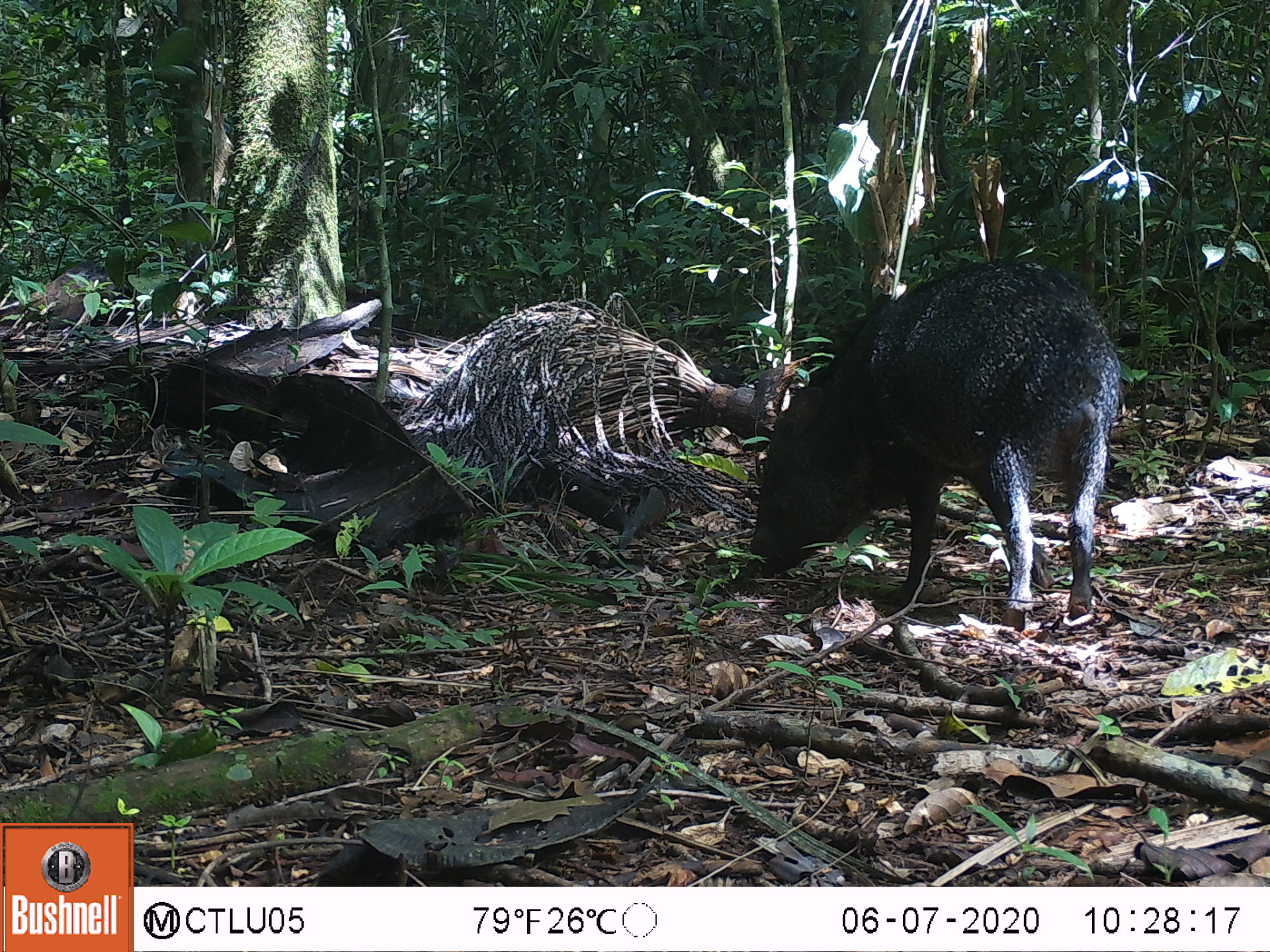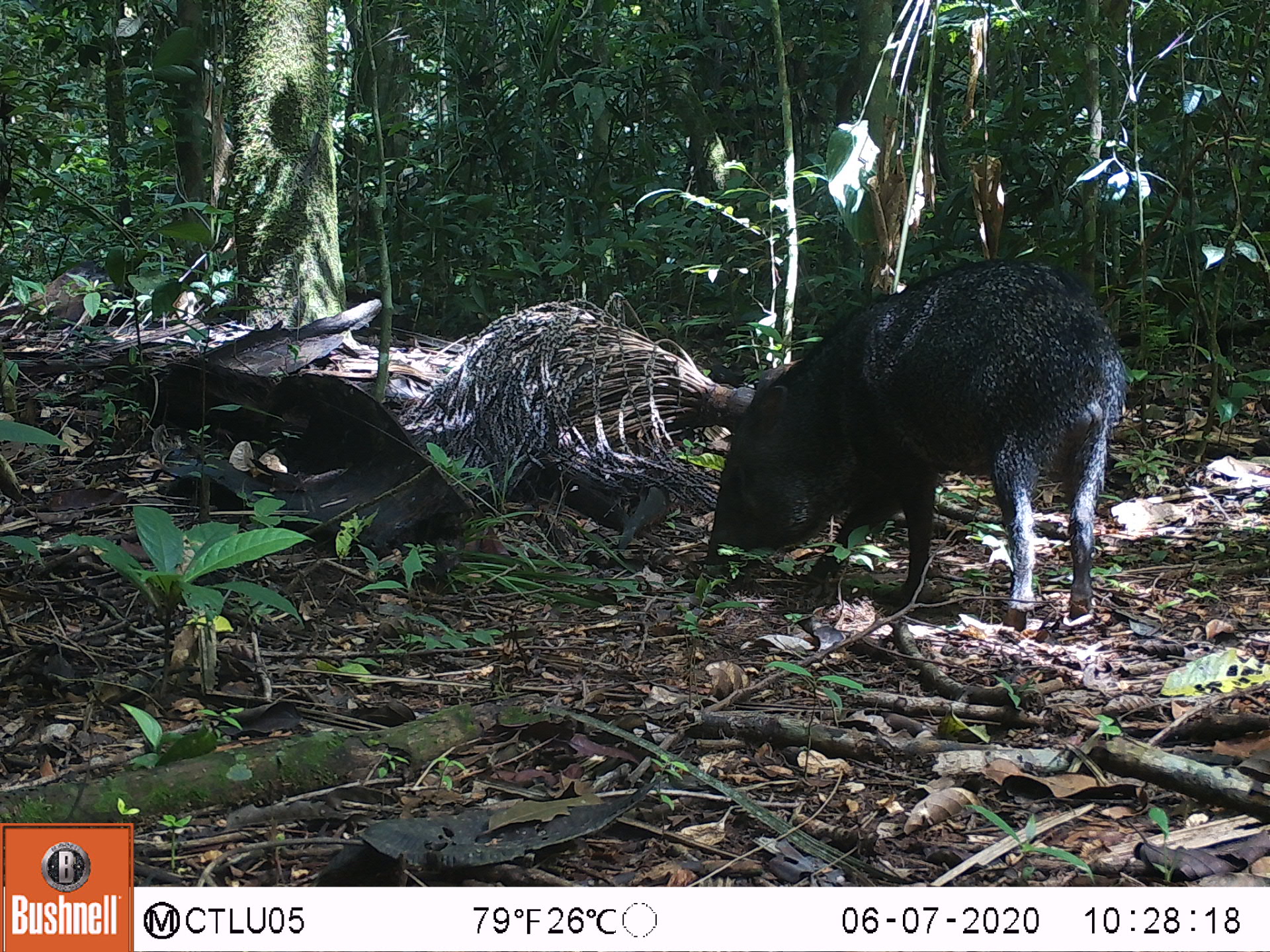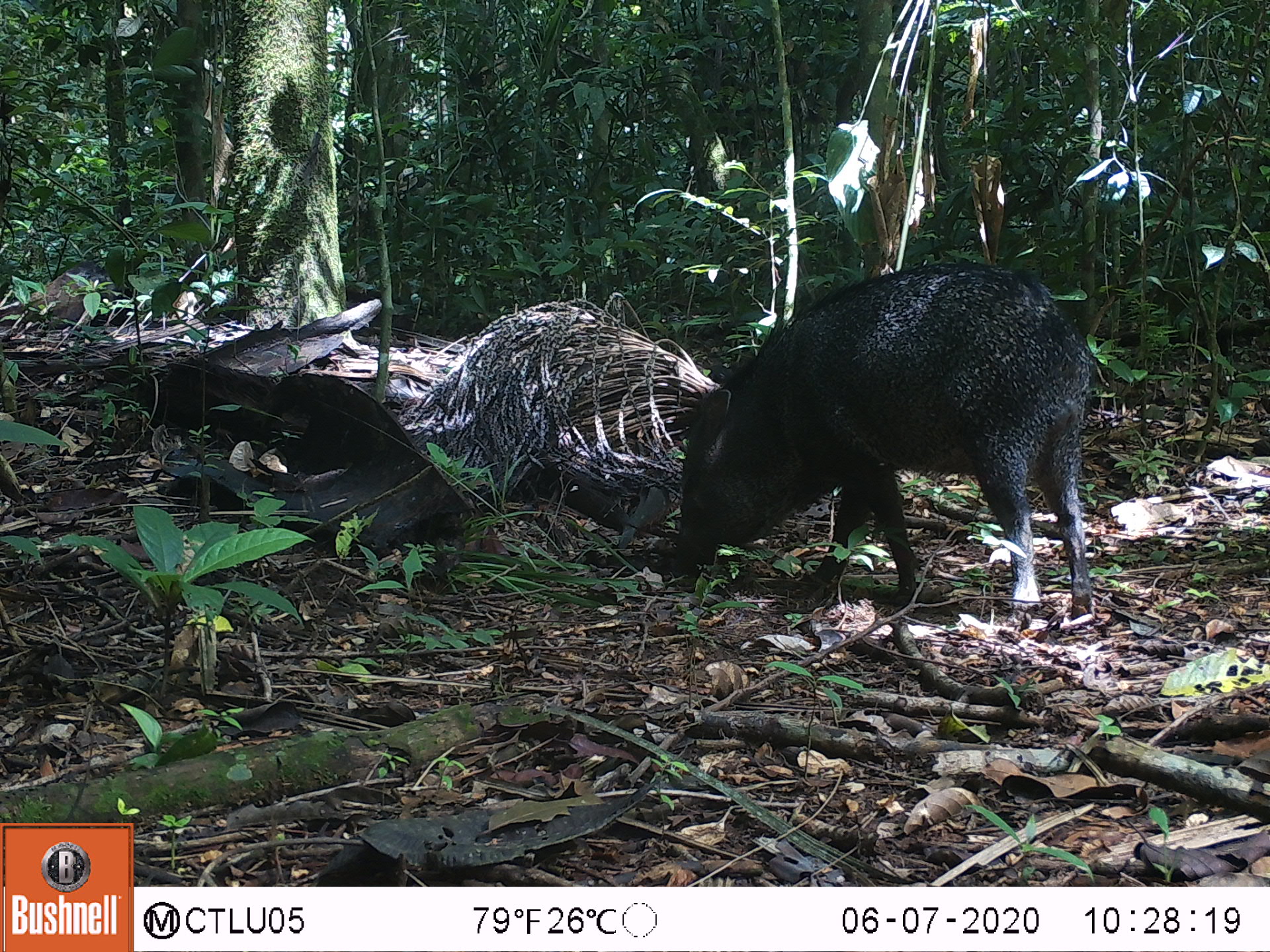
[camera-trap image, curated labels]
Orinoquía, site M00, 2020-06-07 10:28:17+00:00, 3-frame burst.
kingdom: Animalia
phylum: Chordata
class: Mammalia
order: Artiodactyla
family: Tayassuidae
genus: Pecari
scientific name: Pecari tajacu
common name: collared peccary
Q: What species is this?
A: Collared peccary (Pecari tajacu).